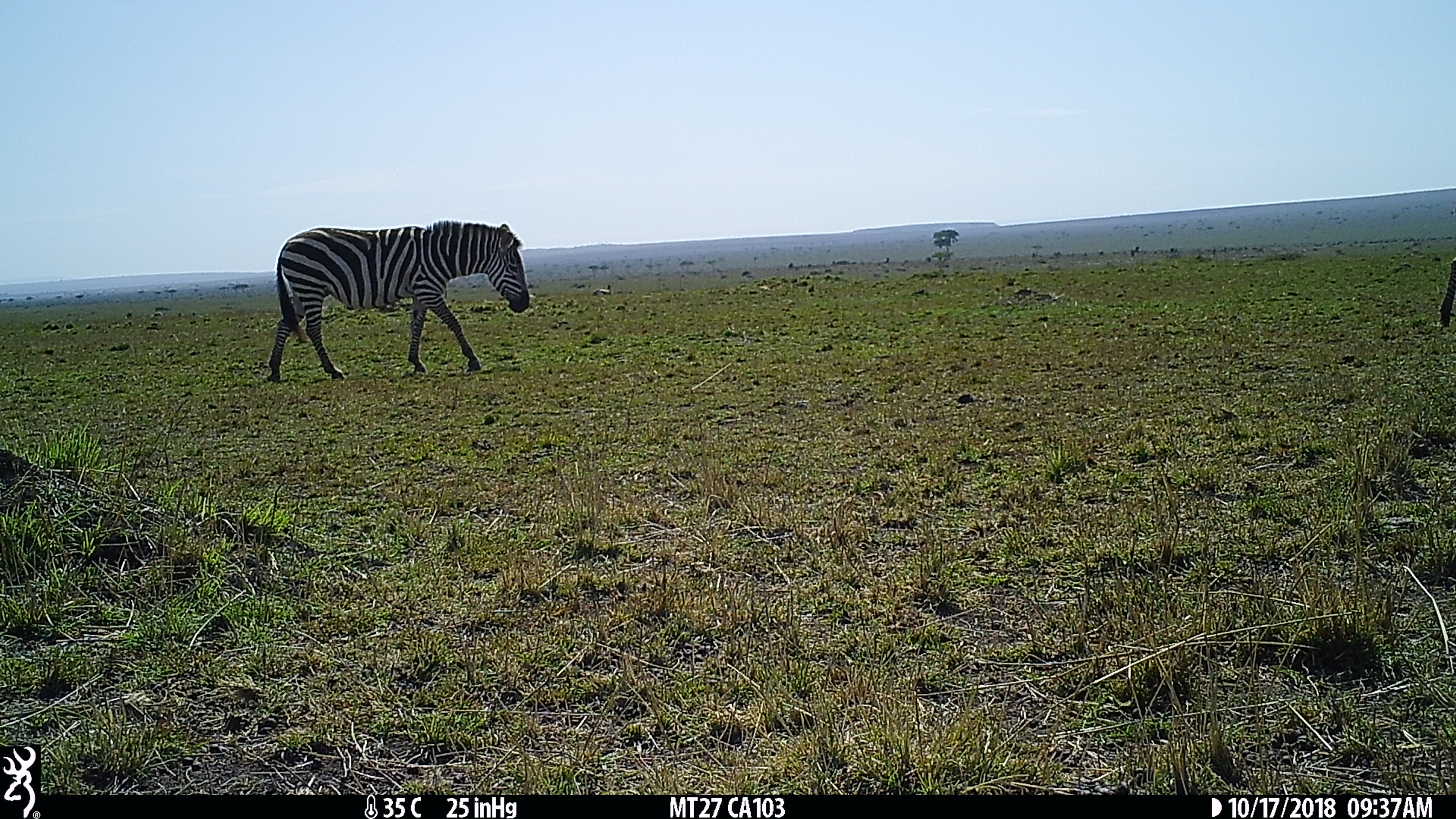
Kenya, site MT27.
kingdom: Animalia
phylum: Chordata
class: Mammalia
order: Perissodactyla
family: Equidae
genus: Equus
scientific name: Equus quagga burchellii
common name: burchell's zebra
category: zebra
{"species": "zebra (burchell's zebra) (Equus quagga burchellii)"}